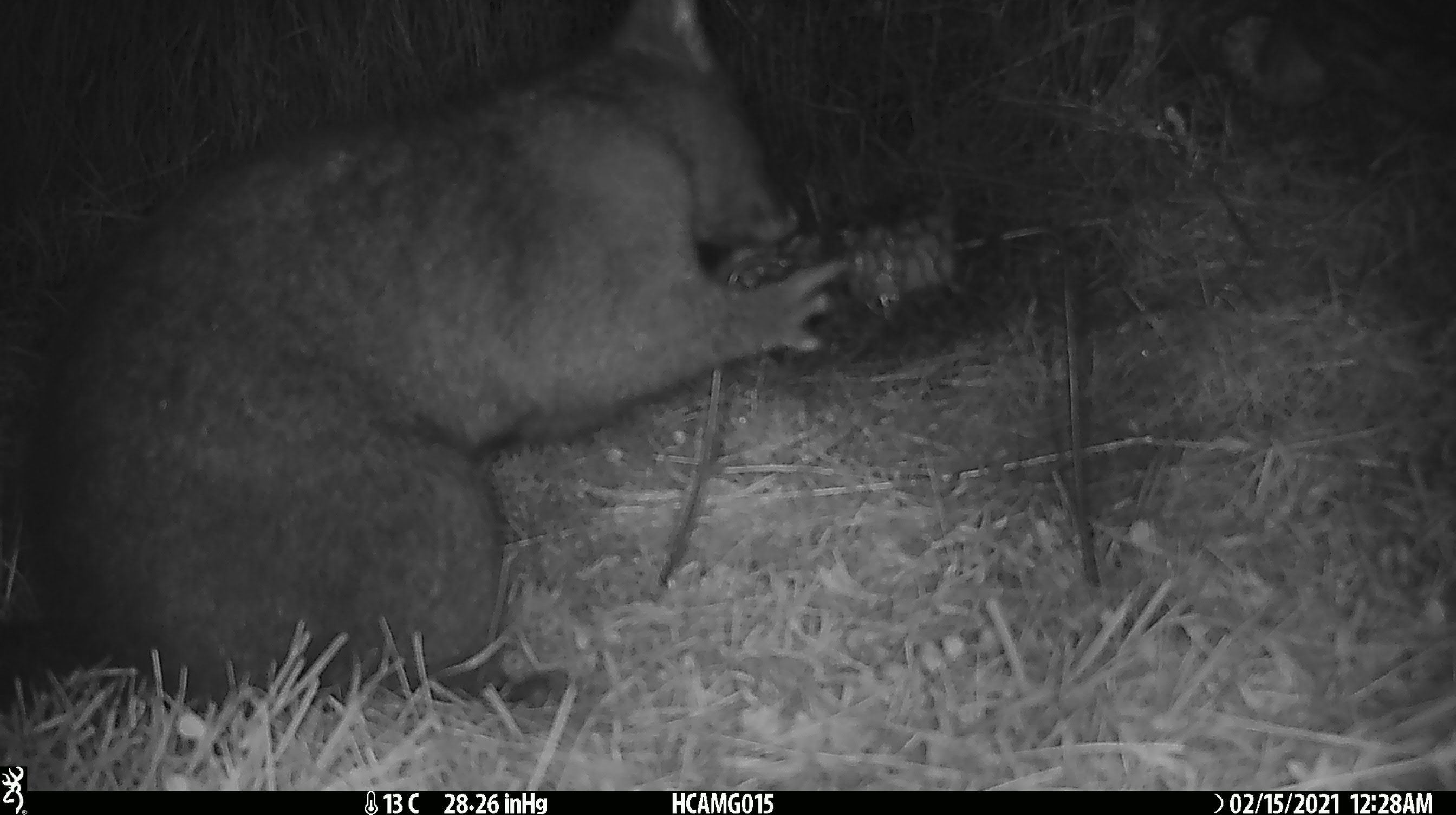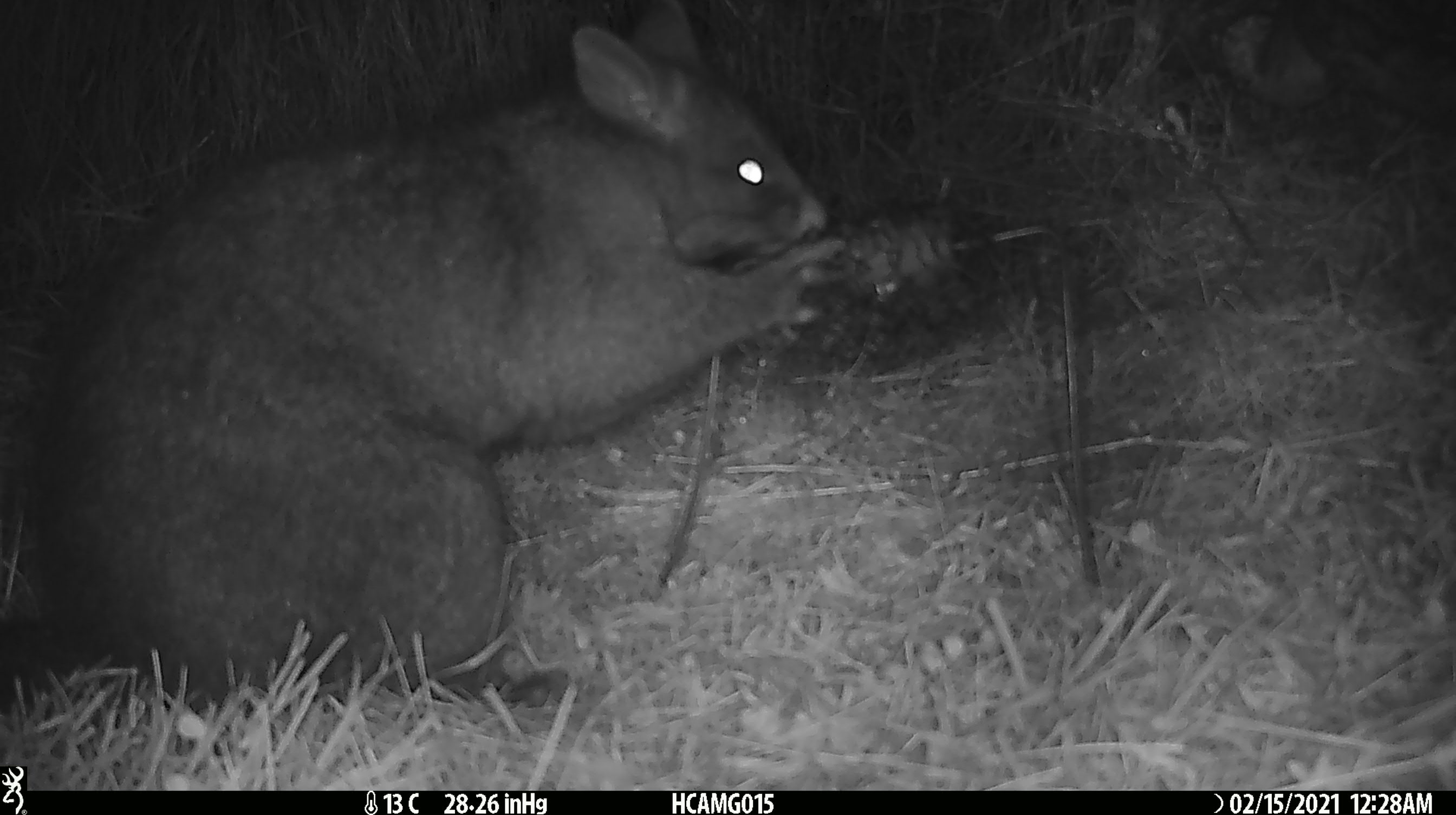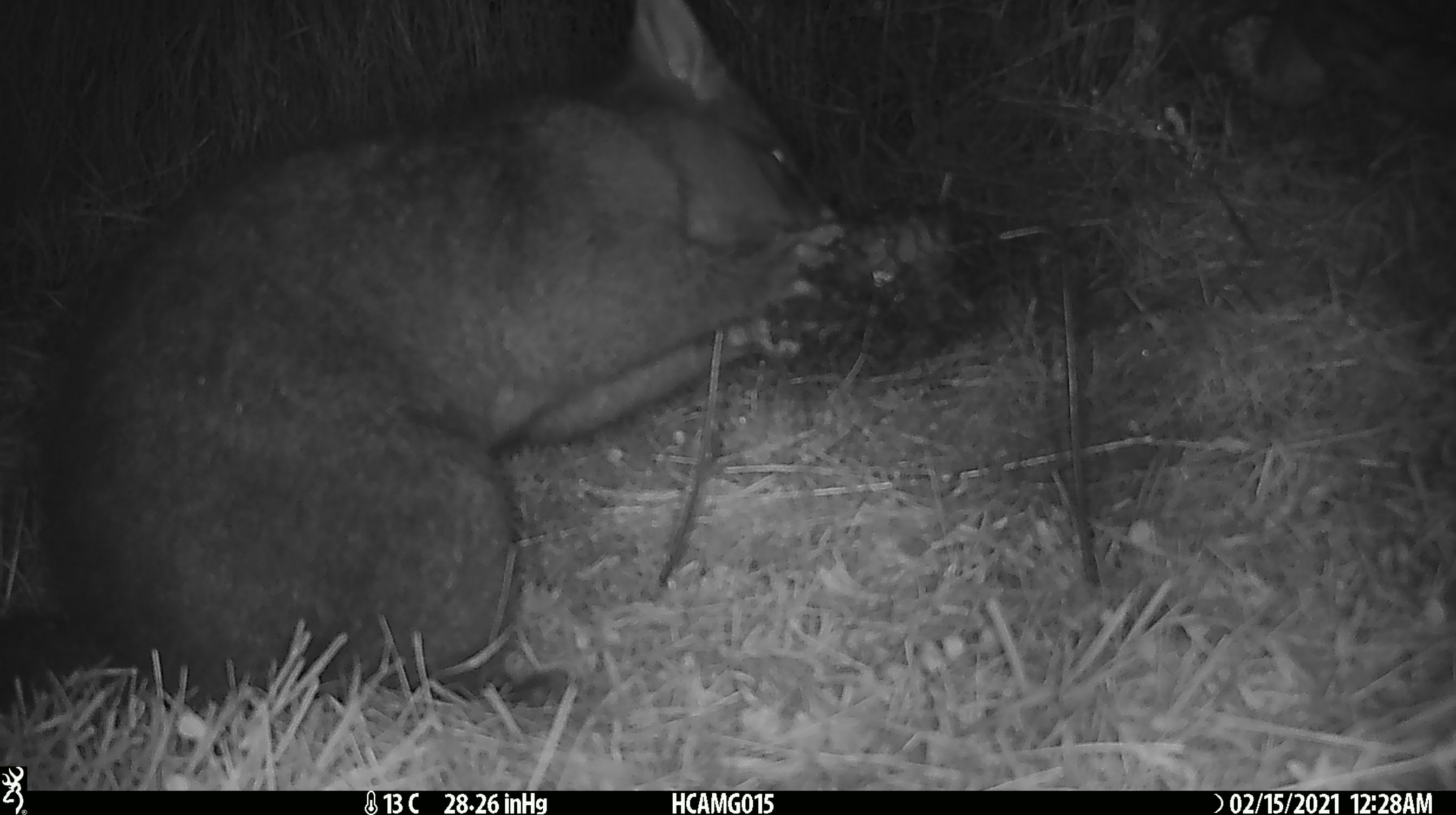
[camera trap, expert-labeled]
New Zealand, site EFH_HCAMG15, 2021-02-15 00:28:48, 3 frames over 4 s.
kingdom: Animalia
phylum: Chordata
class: Mammalia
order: Diprotodontia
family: Phalangeridae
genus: Trichosurus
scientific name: Trichosurus vulpecula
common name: common brushtail possum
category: possum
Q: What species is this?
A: Possum (common brushtail possum) (Trichosurus vulpecula).